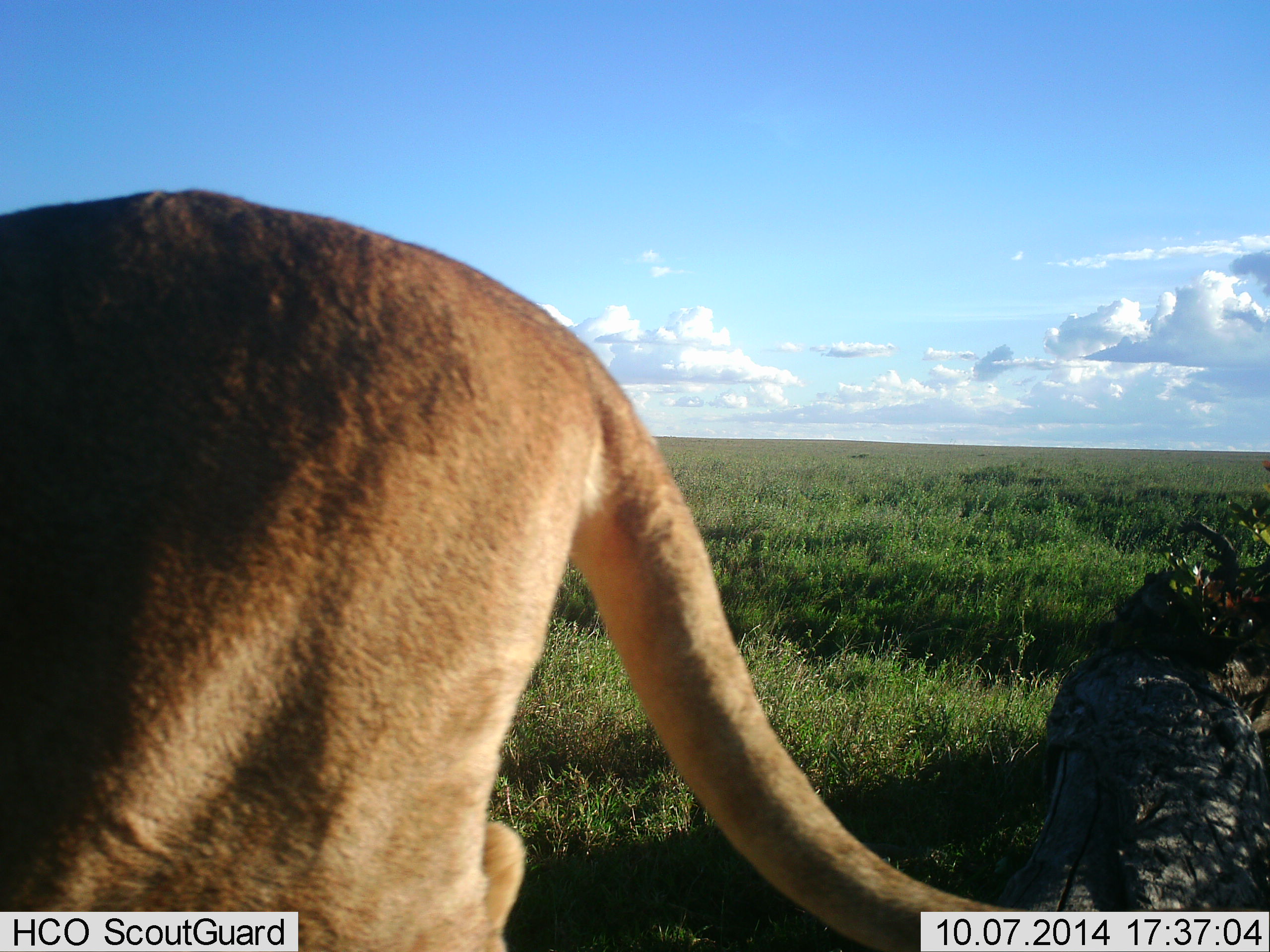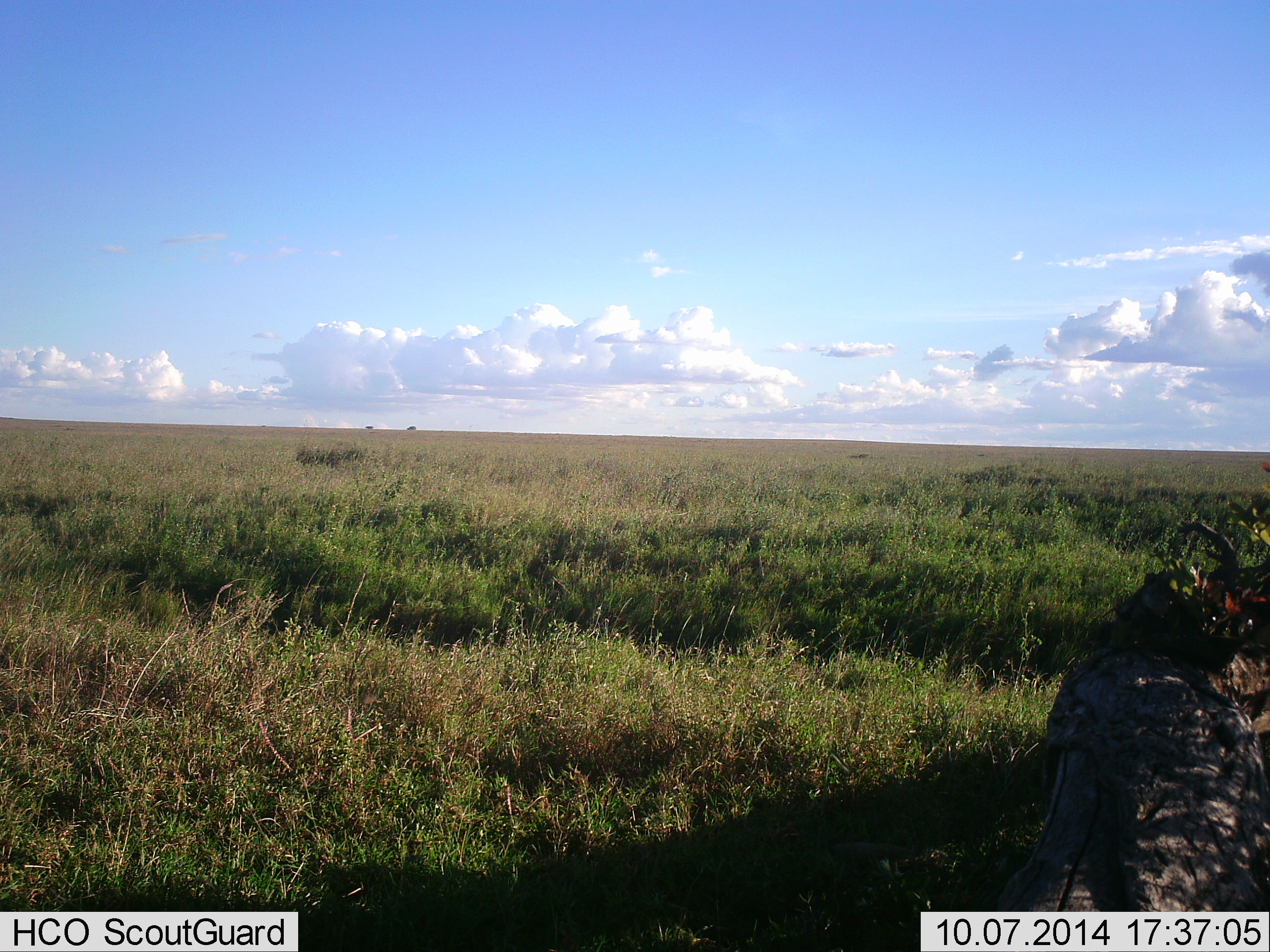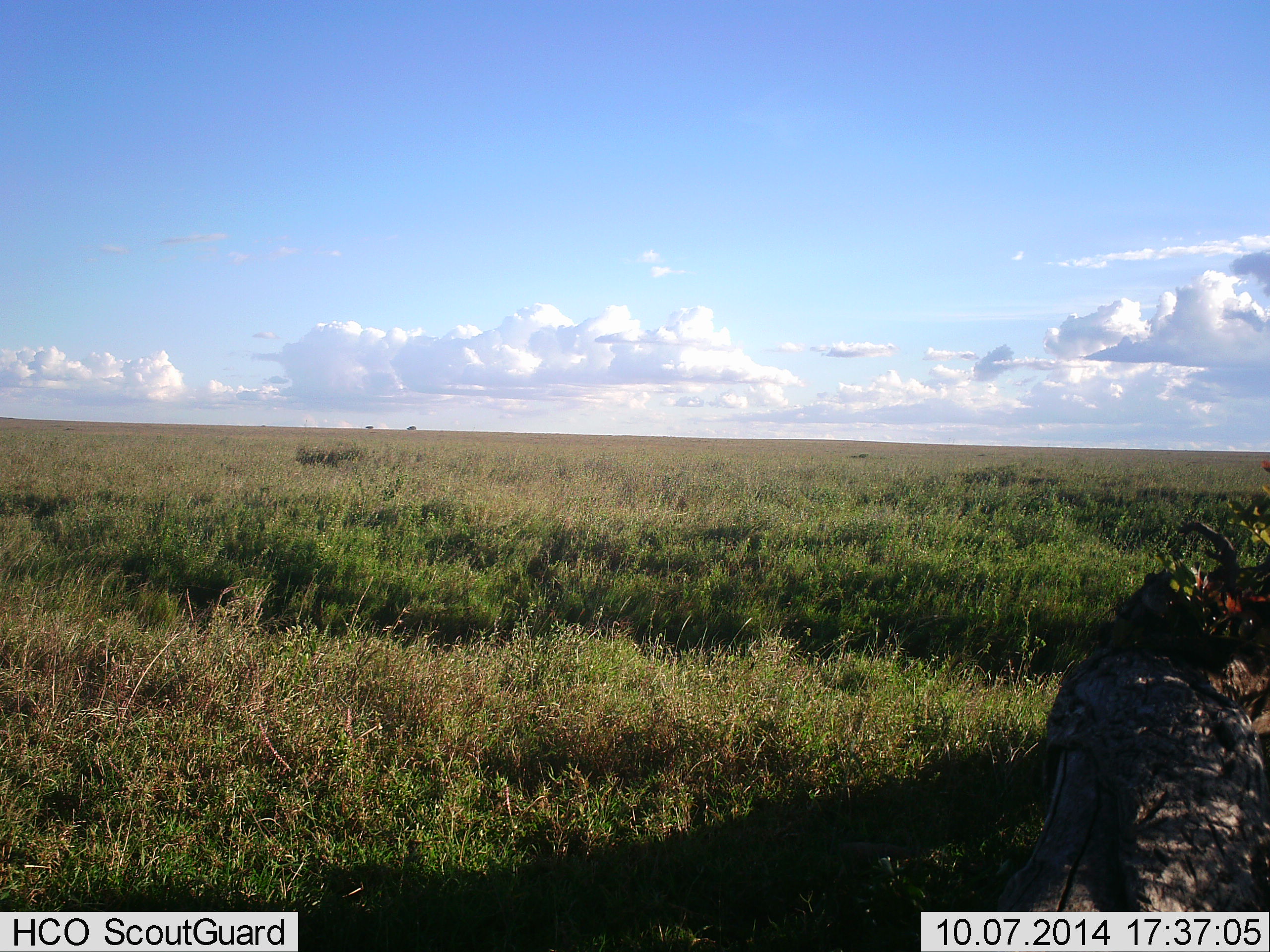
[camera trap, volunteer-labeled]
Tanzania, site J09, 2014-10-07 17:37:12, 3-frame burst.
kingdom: Animalia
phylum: Chordata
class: Mammalia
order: Carnivora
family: Felidae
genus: Panthera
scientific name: Panthera leo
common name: lion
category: lionfemale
Lionfemale (lion) (Panthera leo), count 1. Behavior (volunteer vote fractions): standing 0%, resting 0%, moving 100%, interacting 0%. Young present (vote fraction): 0%. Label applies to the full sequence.